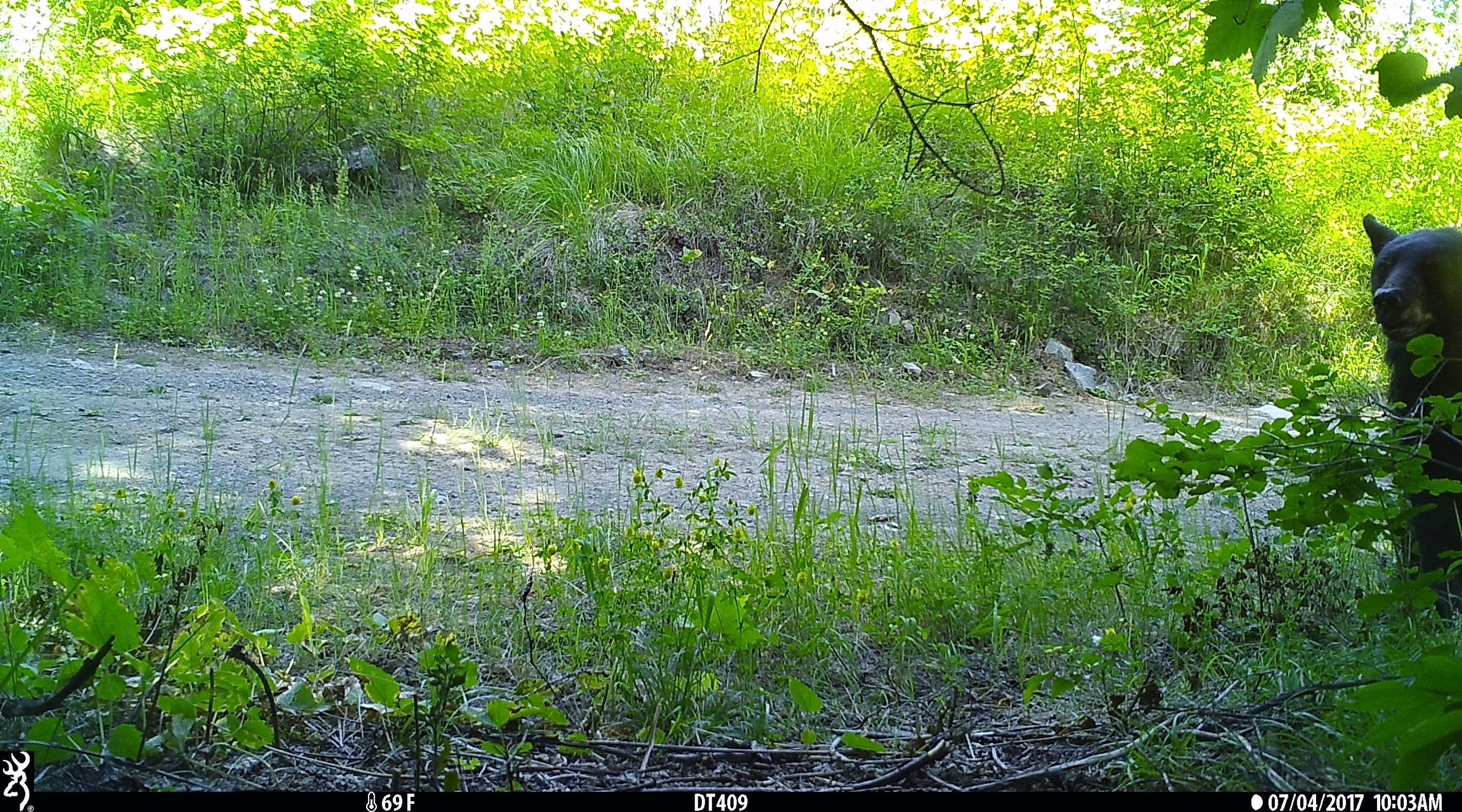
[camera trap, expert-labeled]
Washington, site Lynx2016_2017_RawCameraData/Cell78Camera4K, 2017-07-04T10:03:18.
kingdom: Animalia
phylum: Chordata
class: Mammalia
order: Carnivora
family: Ursidae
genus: Ursus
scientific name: Ursus americanus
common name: american black bear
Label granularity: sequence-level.